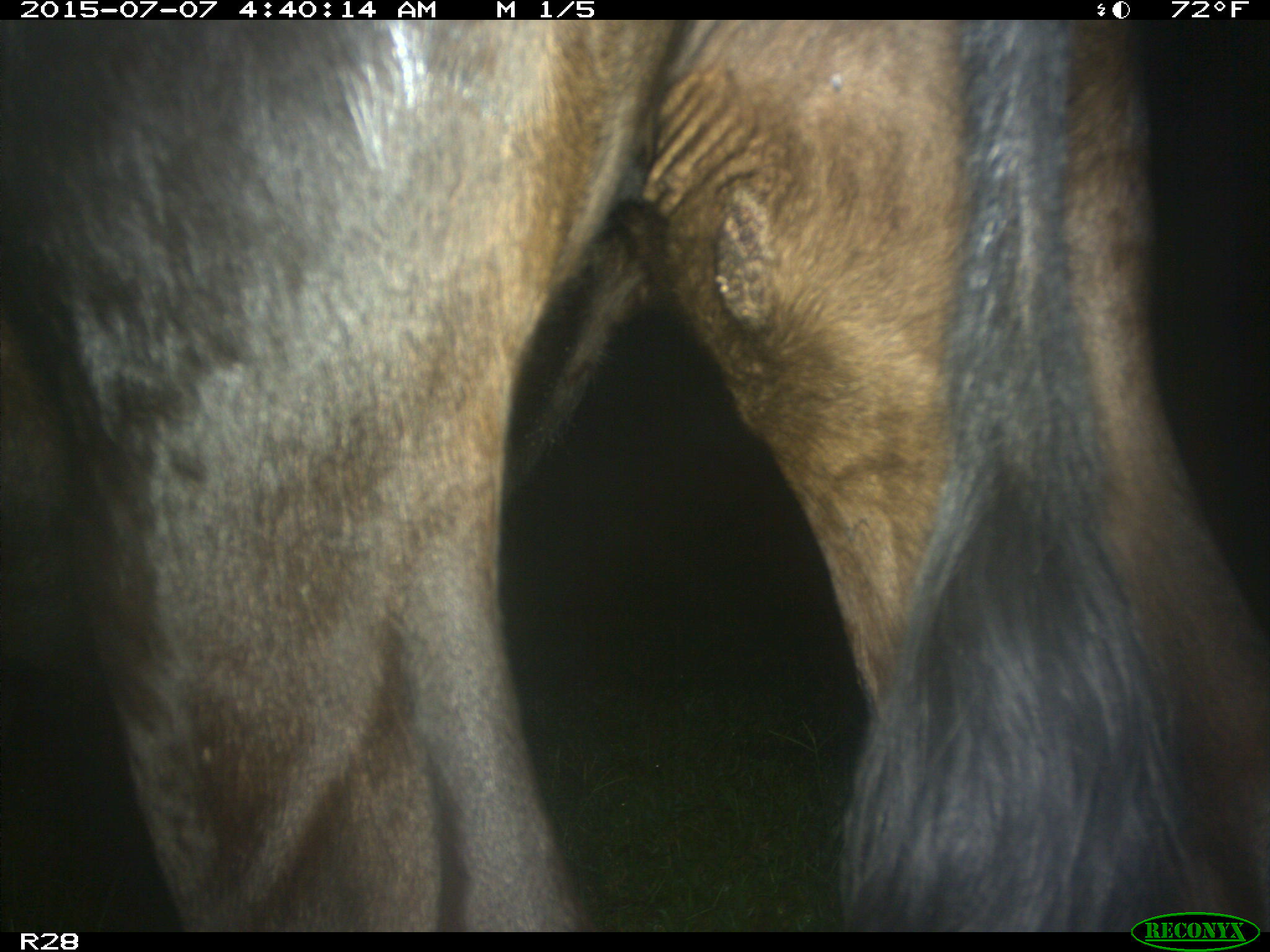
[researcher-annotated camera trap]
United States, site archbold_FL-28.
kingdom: Animalia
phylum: Chordata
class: Mammalia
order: Artiodactyla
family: Bovidae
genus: Bos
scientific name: Bos taurus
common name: domestic cow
Bos taurus (domestic cow).